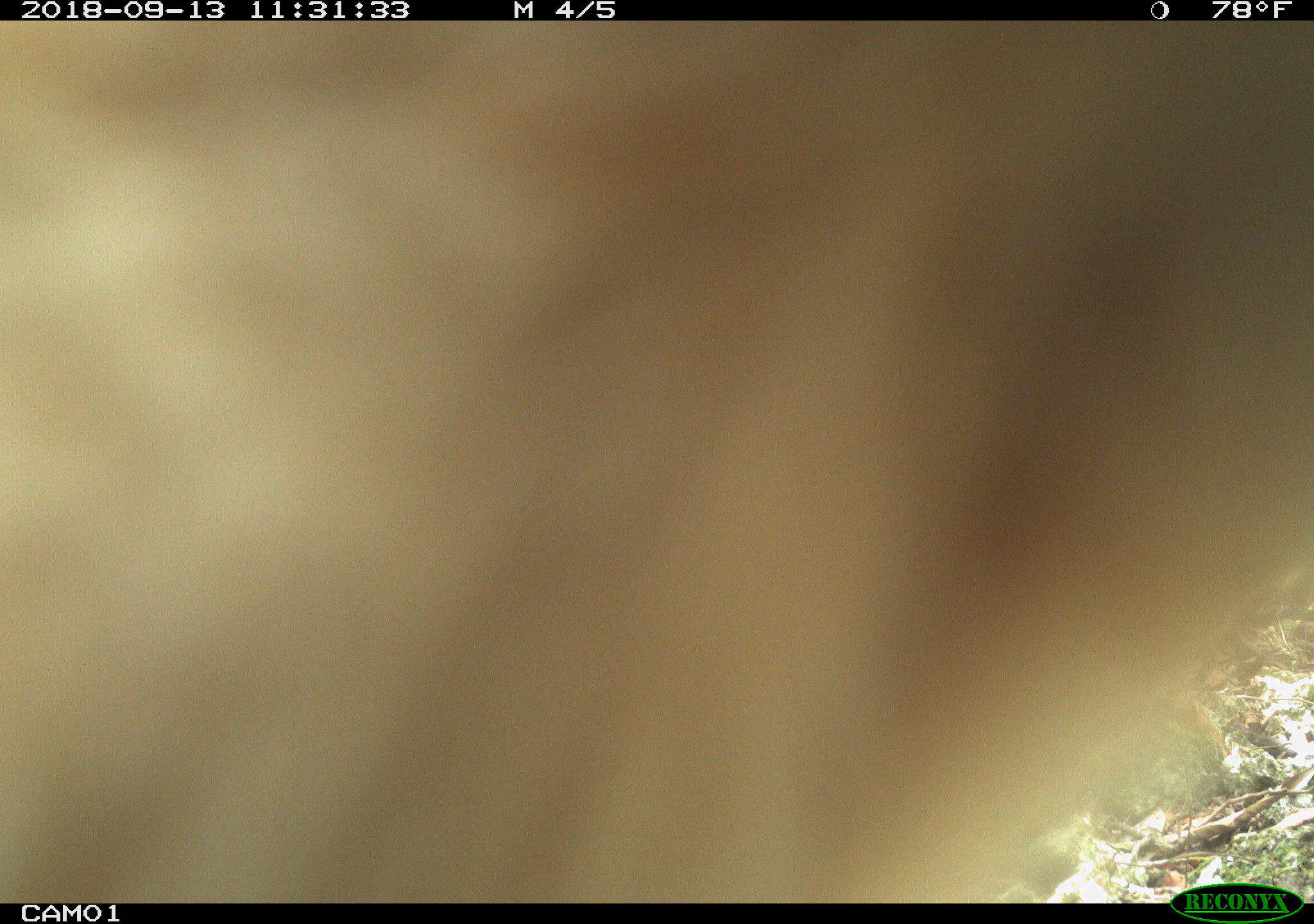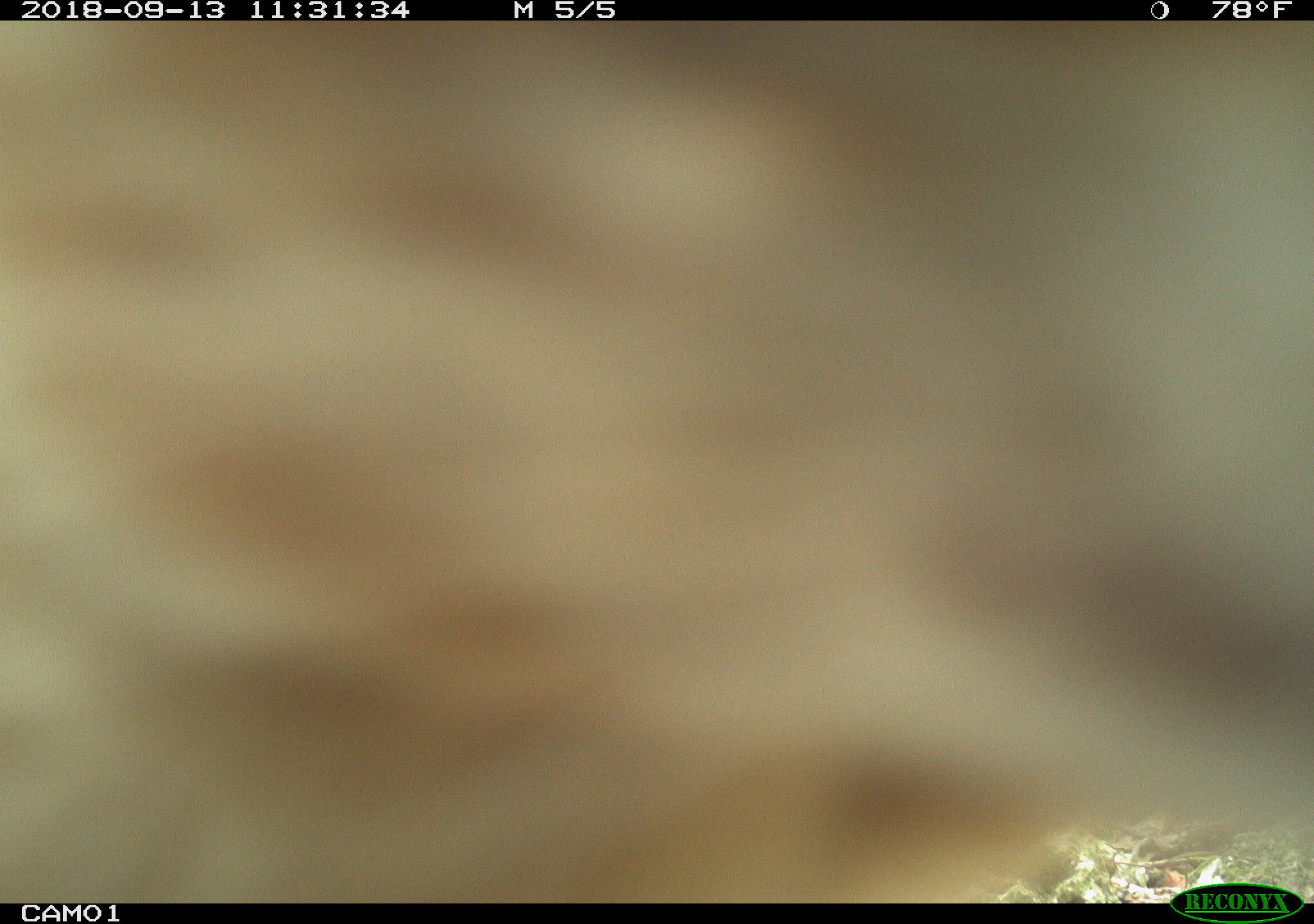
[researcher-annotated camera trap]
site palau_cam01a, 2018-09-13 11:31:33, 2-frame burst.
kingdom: Animalia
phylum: Chordata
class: Mammalia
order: Carnivora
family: Felidae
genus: Felis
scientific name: Felis catus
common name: cat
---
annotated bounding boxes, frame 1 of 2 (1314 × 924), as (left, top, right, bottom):
cat: (0, 11, 1308, 923)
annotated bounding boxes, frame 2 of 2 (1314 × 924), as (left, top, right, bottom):
cat: (0, 19, 1314, 920)